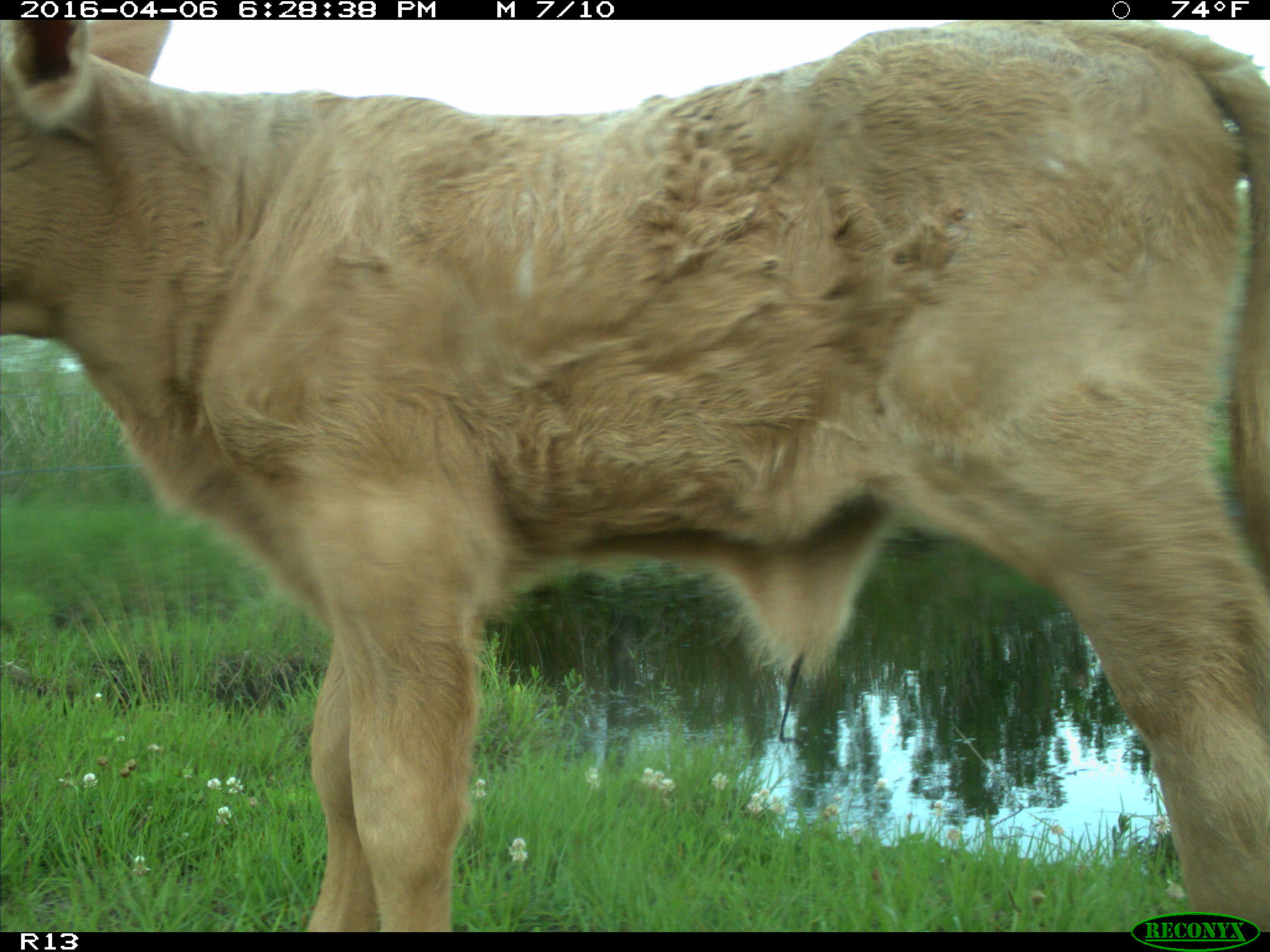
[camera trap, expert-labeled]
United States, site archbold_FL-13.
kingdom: Animalia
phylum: Chordata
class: Mammalia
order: Artiodactyla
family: Bovidae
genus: Bos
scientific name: Bos taurus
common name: domestic cow